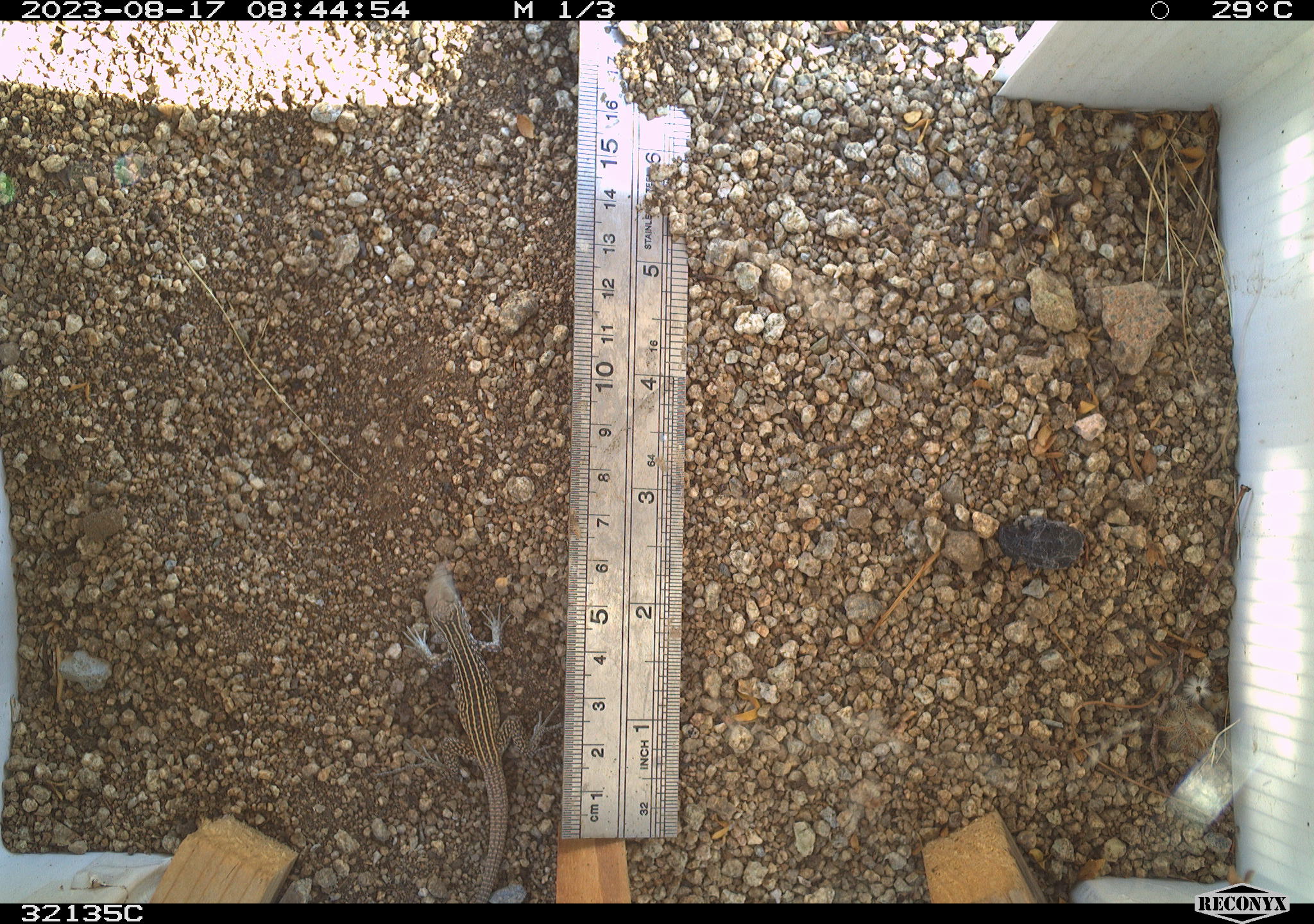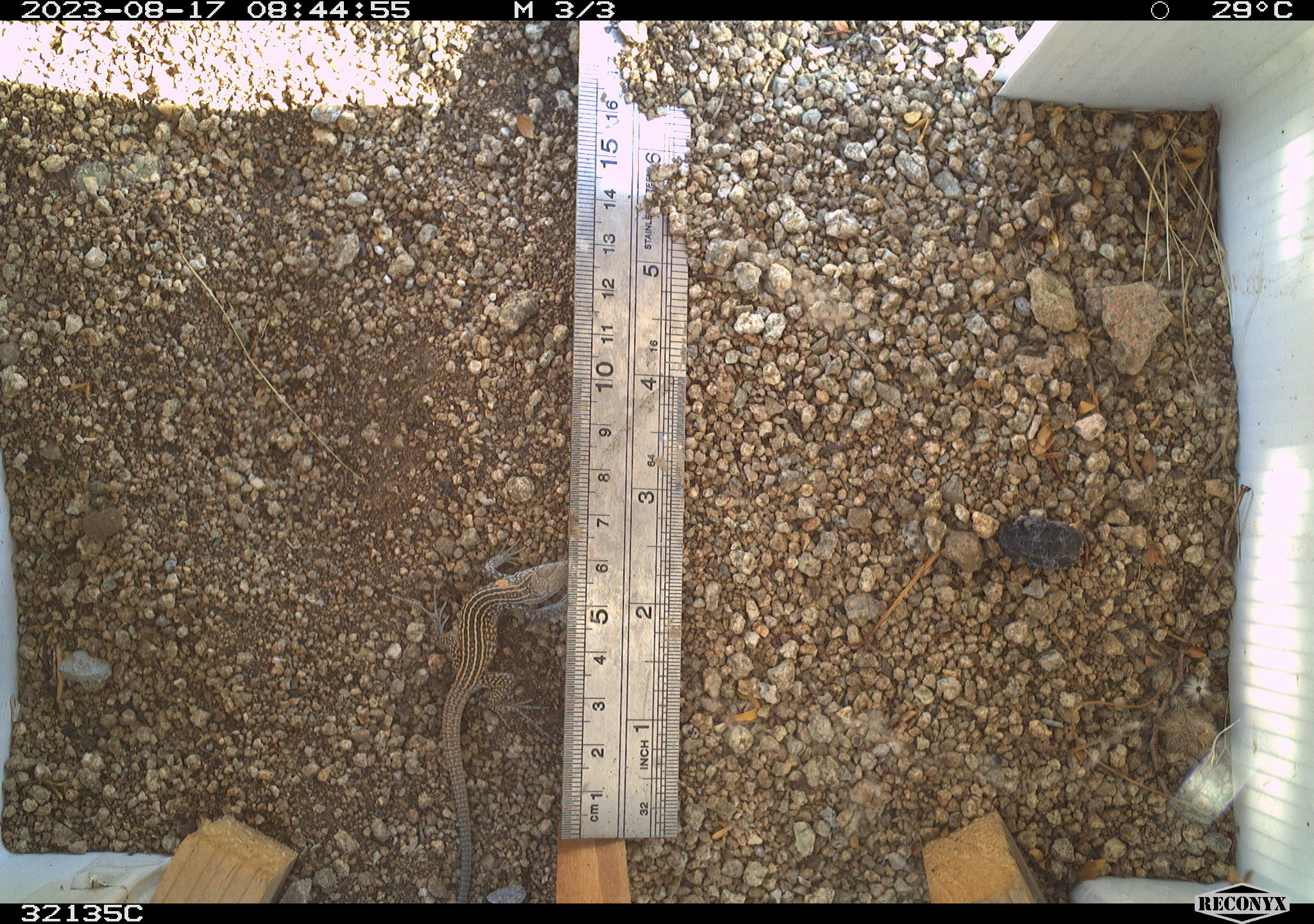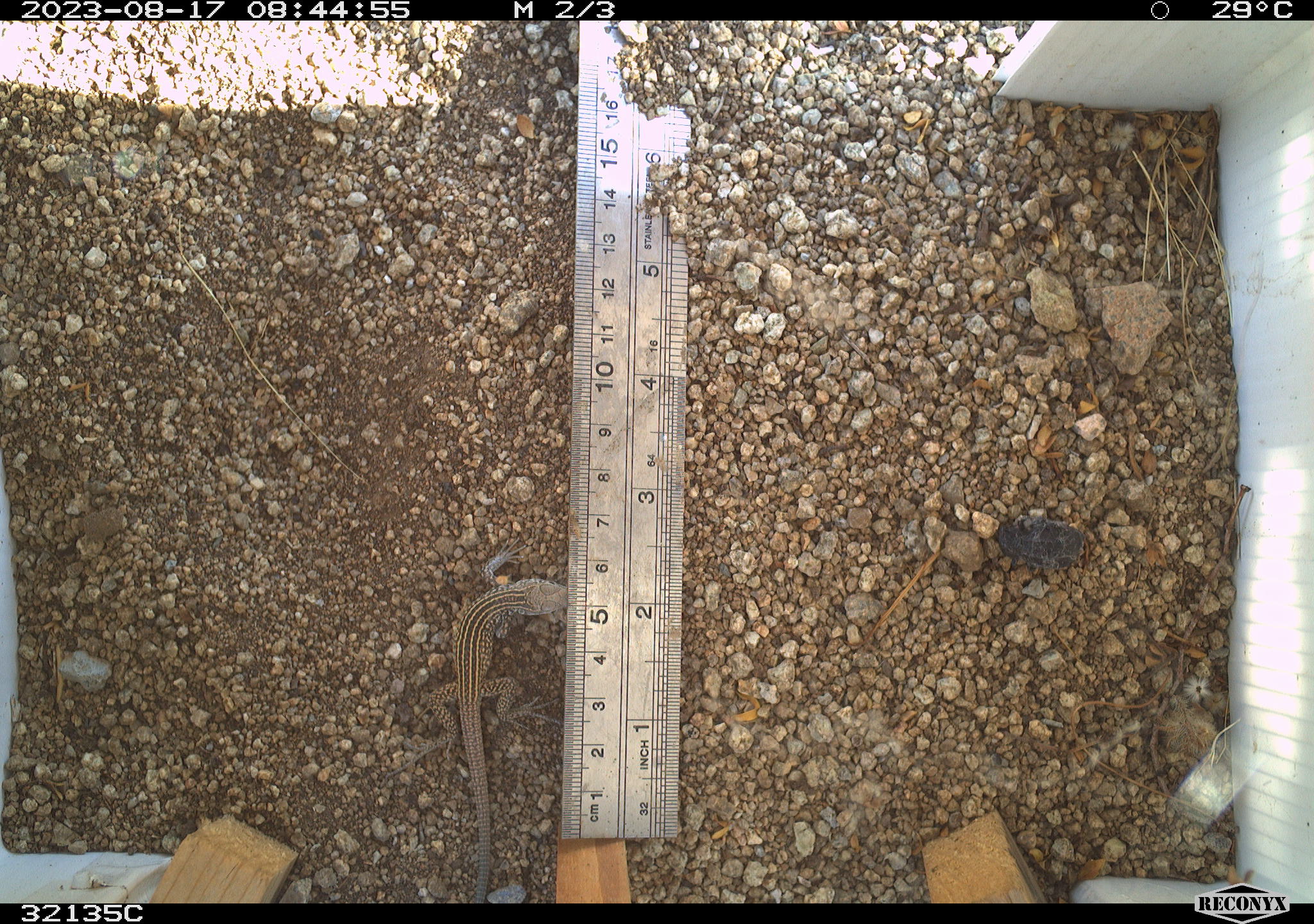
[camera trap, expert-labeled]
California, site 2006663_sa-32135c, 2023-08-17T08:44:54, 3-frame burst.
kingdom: Animalia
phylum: Chordata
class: Reptilia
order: Squamata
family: Teiidae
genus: Aspidoscelis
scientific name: Aspidoscelis tigris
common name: western whiptail